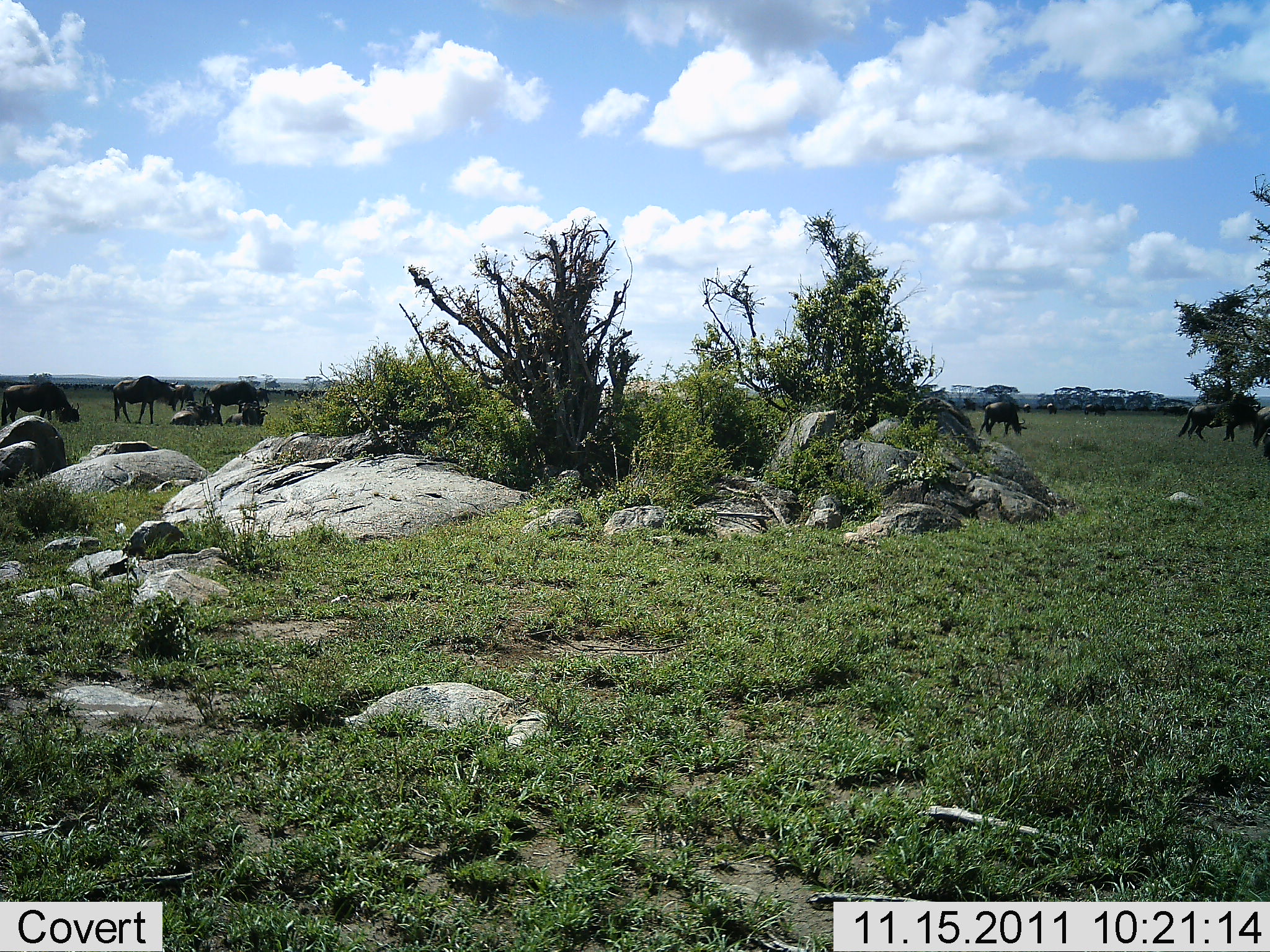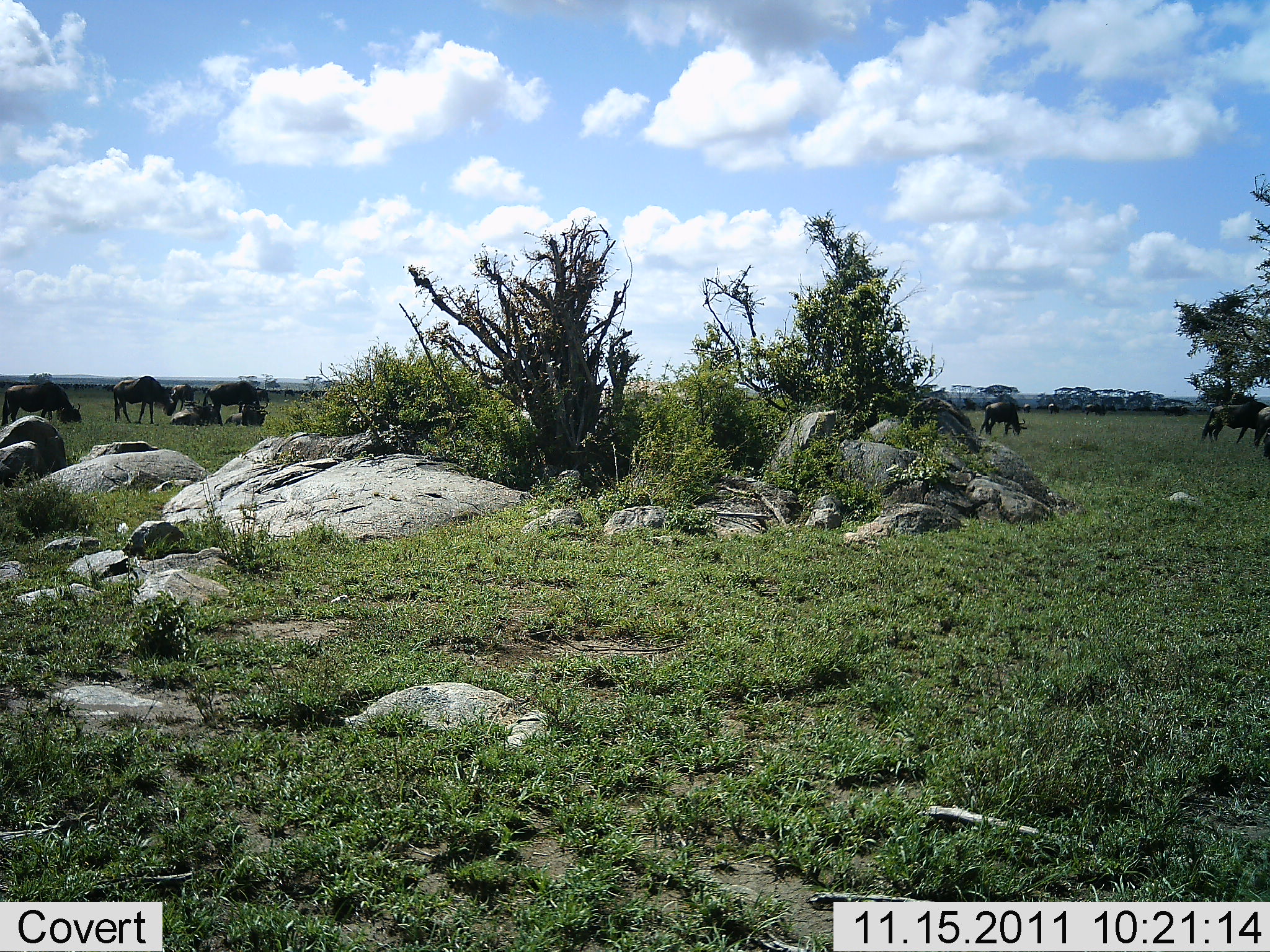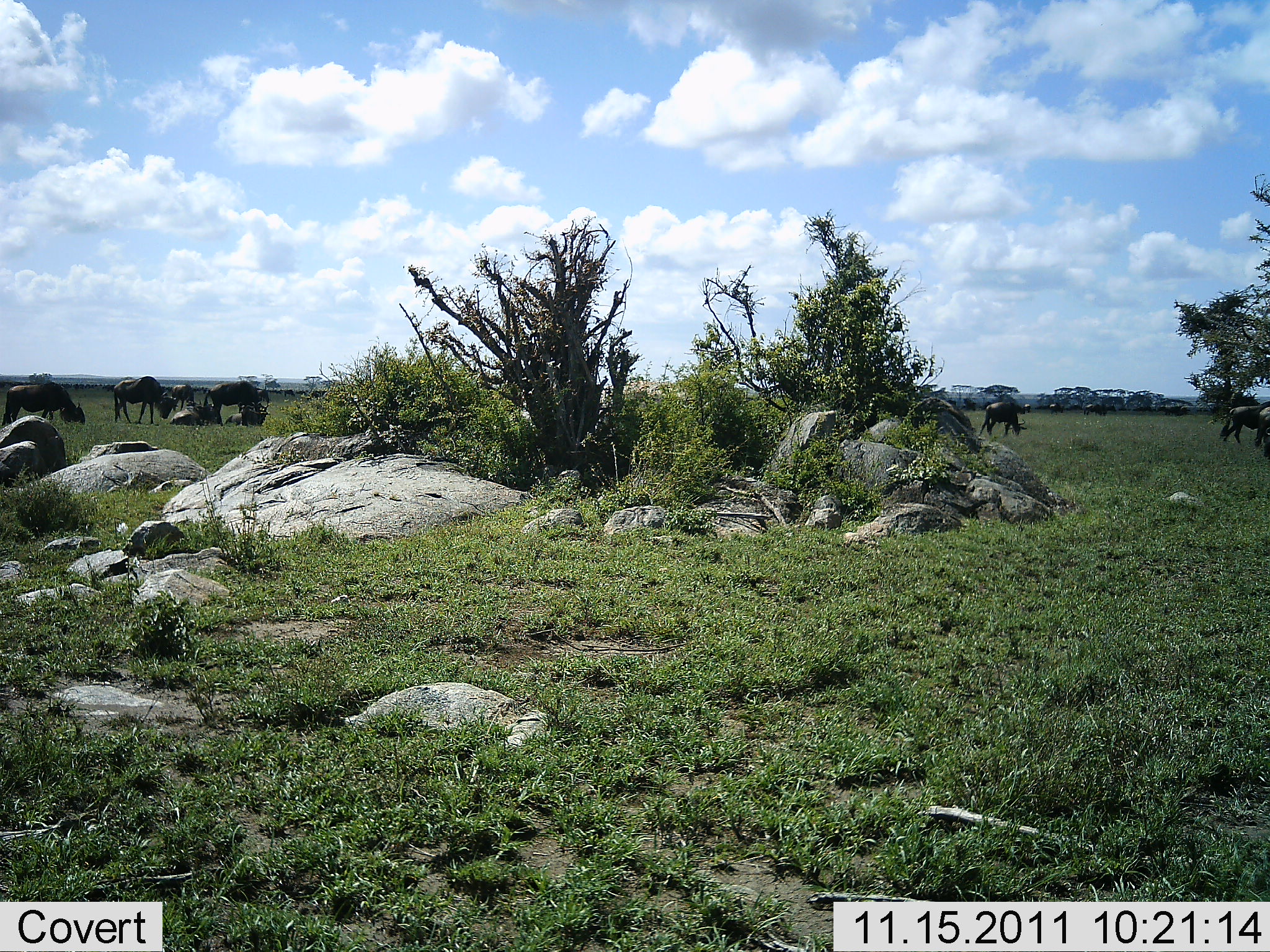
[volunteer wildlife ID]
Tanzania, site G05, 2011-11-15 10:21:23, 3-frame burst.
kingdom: Animalia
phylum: Chordata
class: Mammalia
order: Artiodactyla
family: Bovidae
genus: Connochaetes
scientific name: Connochaetes taurinus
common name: blue wildebeest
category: wildebeest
Wildebeest (blue wildebeest) (Connochaetes taurinus), count 7. Behavior (volunteer vote fractions): standing 73%, resting 64%, moving 73%, interacting 9%. Young present (vote fraction): 0%. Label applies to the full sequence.